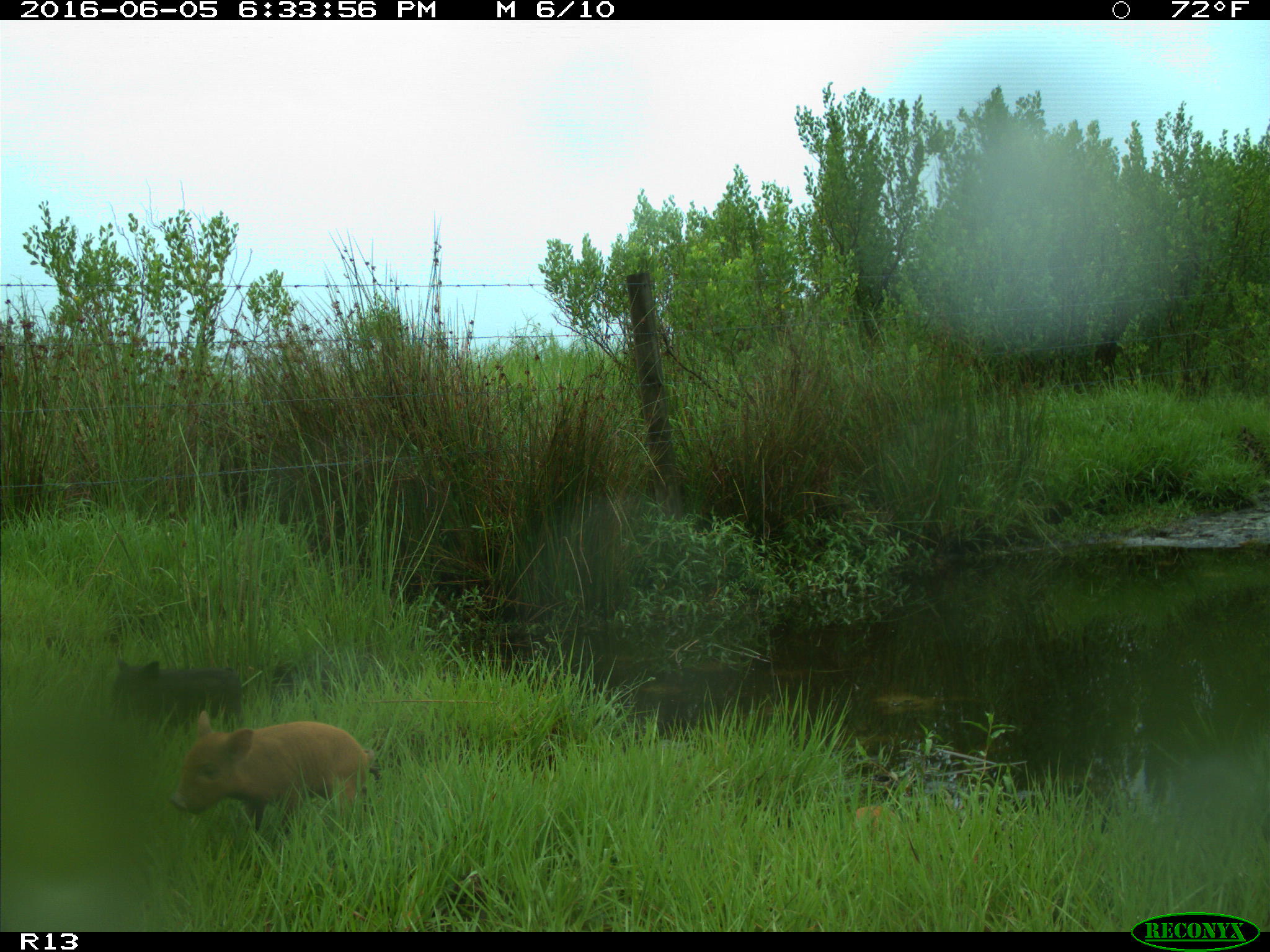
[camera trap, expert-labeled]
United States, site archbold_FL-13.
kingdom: Animalia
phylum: Chordata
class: Mammalia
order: Artiodactyla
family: Suidae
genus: Sus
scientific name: Sus scrofa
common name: wild boar